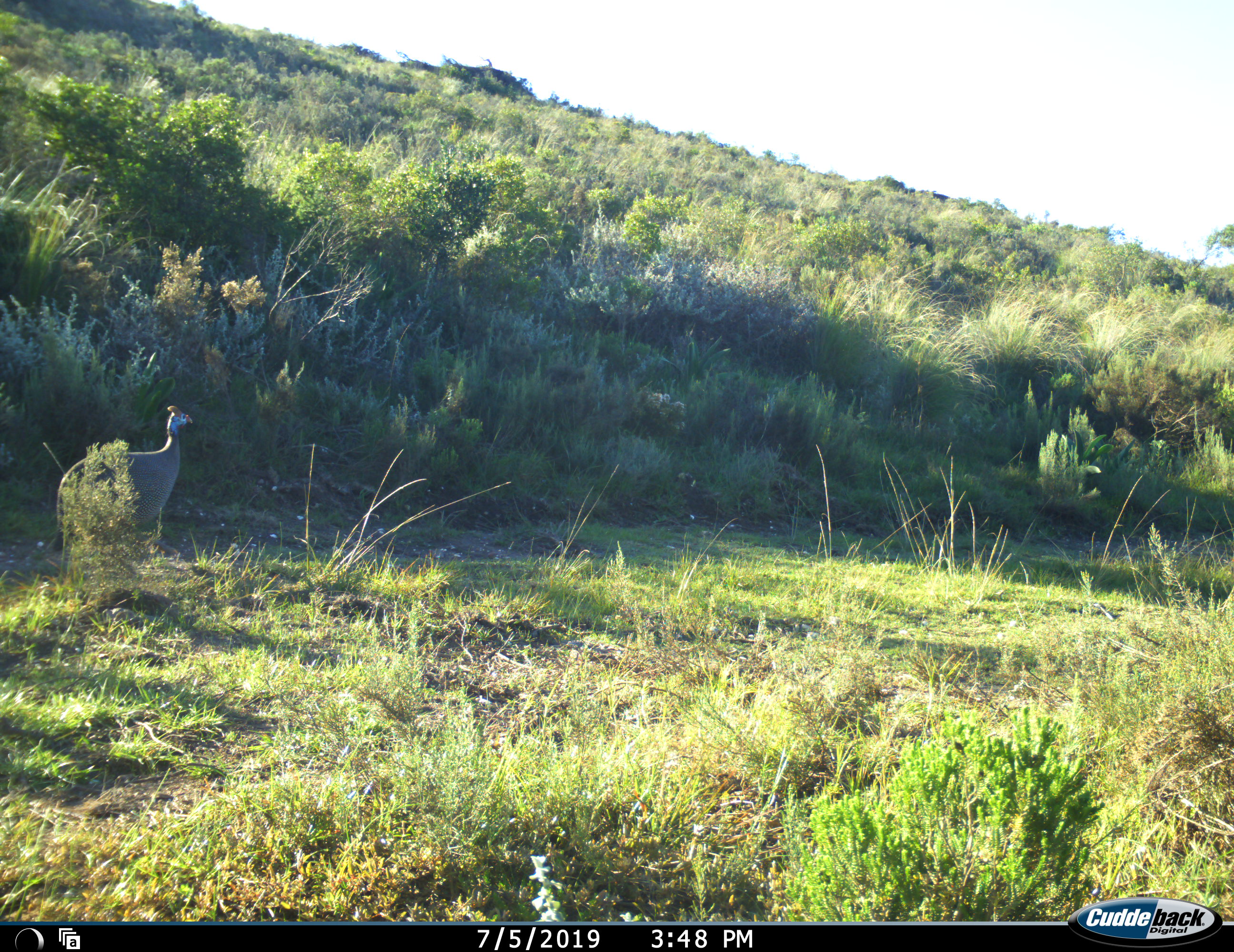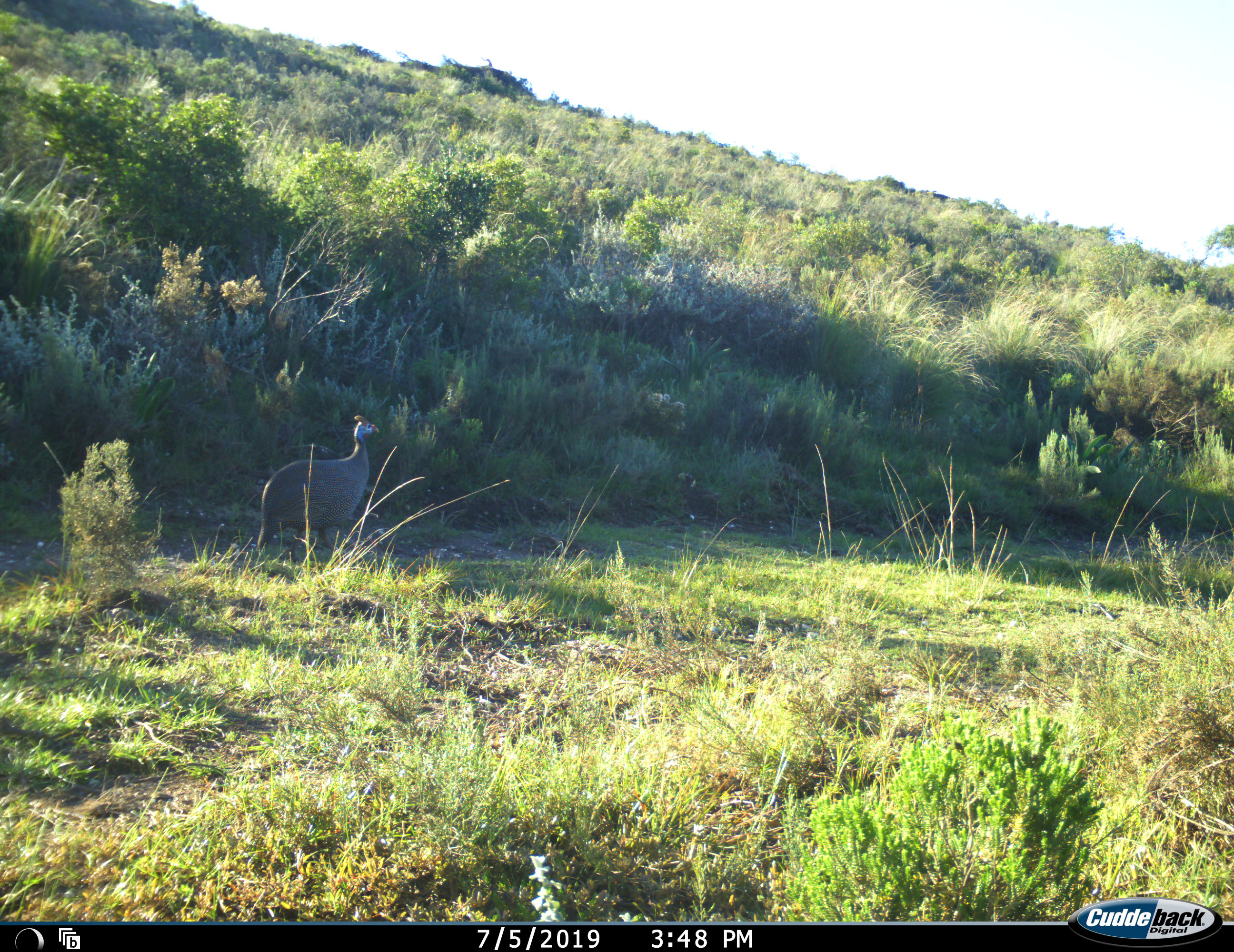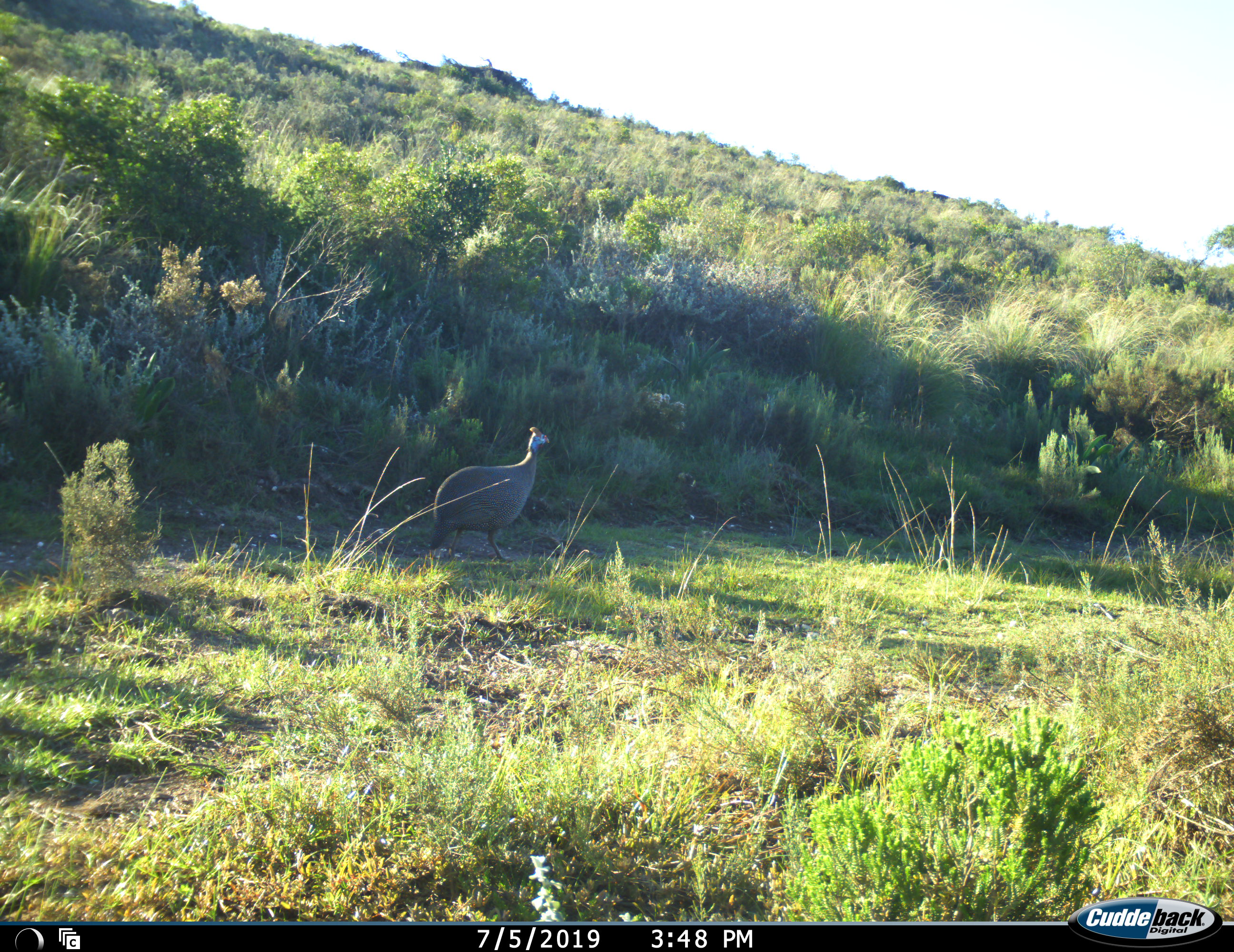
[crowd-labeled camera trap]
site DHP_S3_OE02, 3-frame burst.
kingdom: Animalia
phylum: Chordata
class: Aves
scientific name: Aves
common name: bird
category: birdother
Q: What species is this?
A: Birdother (bird) (Aves).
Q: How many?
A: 1.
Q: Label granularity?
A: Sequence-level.